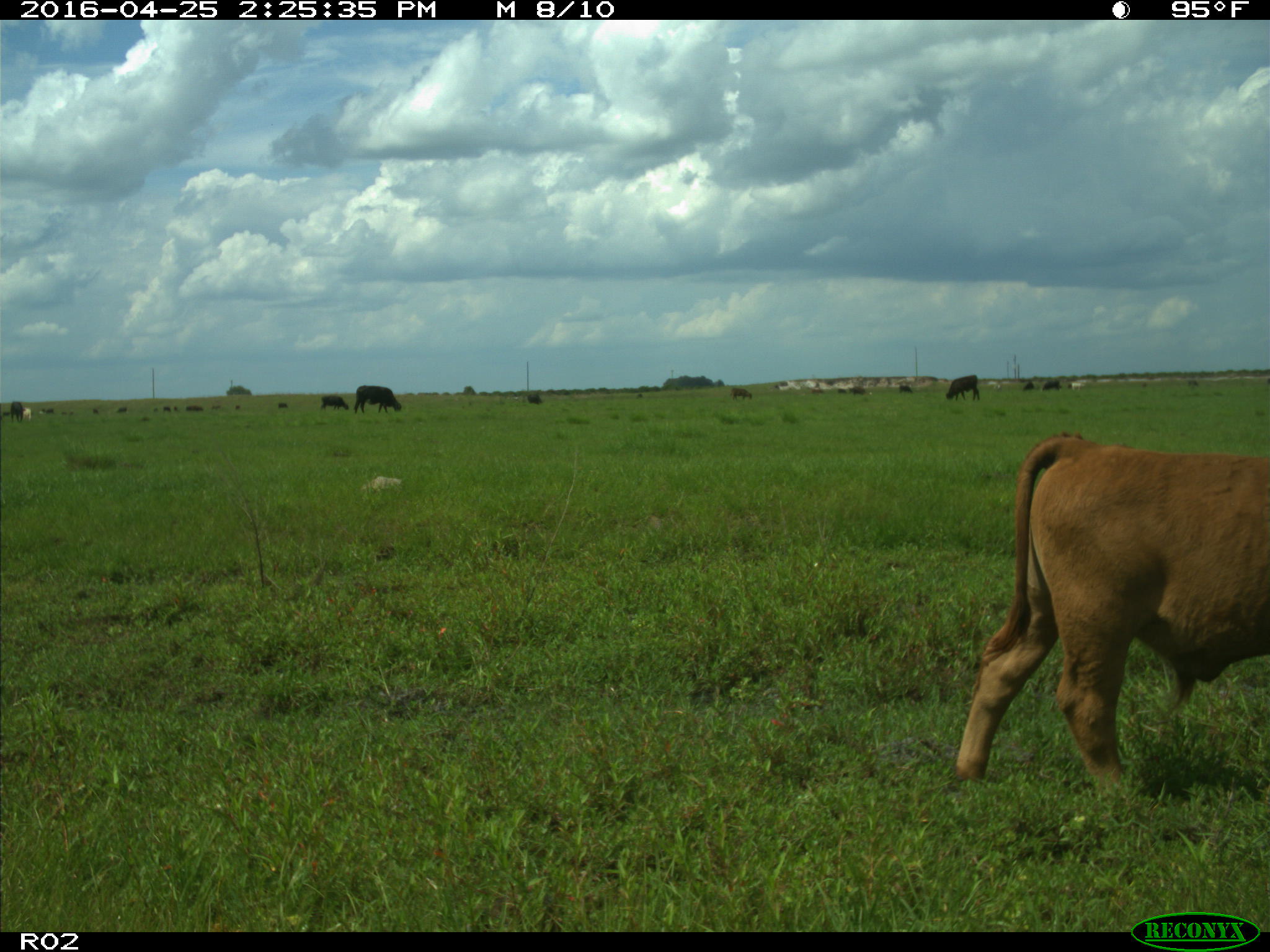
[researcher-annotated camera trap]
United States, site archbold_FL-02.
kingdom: Animalia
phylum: Chordata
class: Mammalia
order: Artiodactyla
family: Bovidae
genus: Bos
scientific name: Bos taurus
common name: domestic cow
Bos taurus (domestic cow).